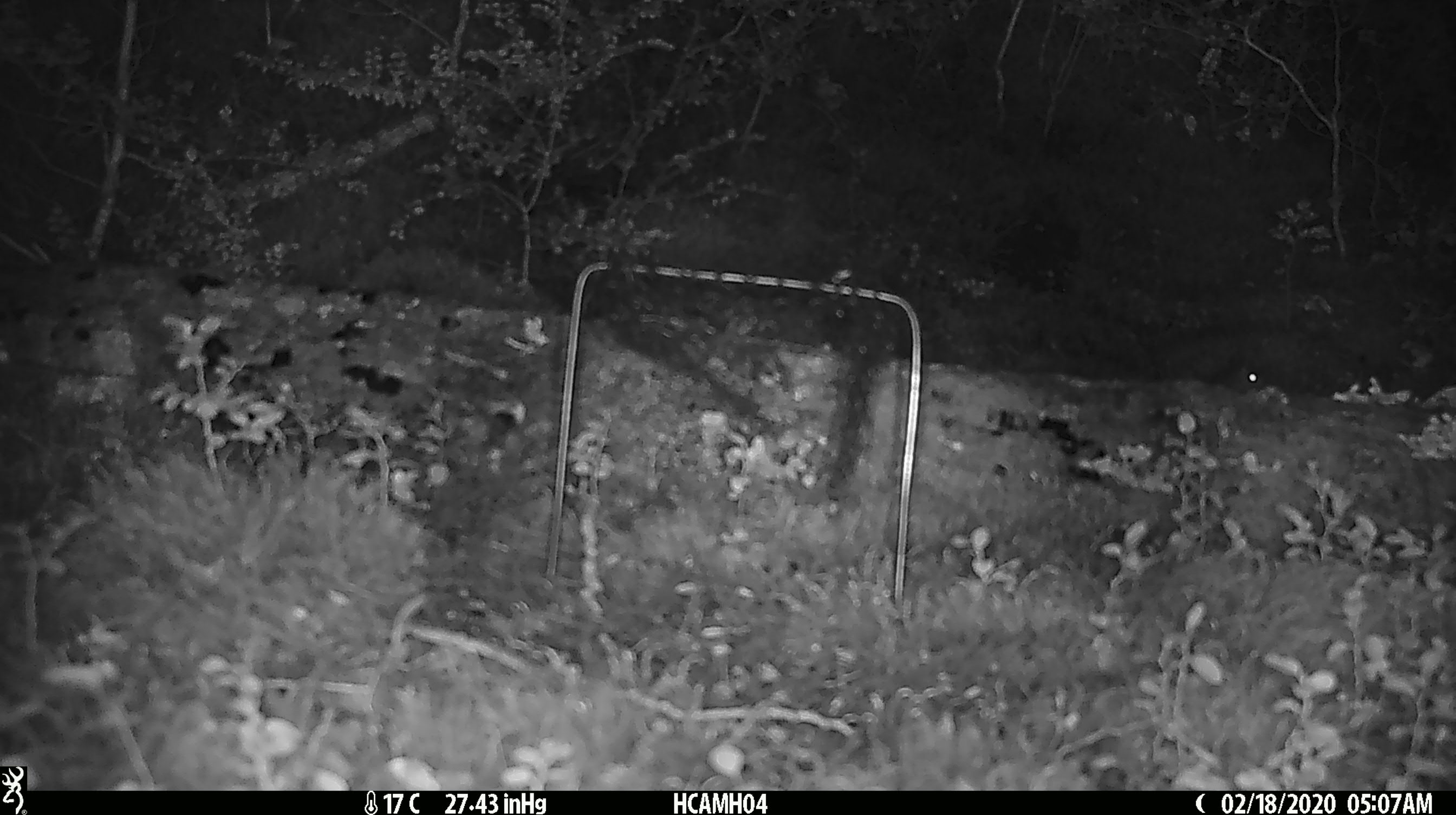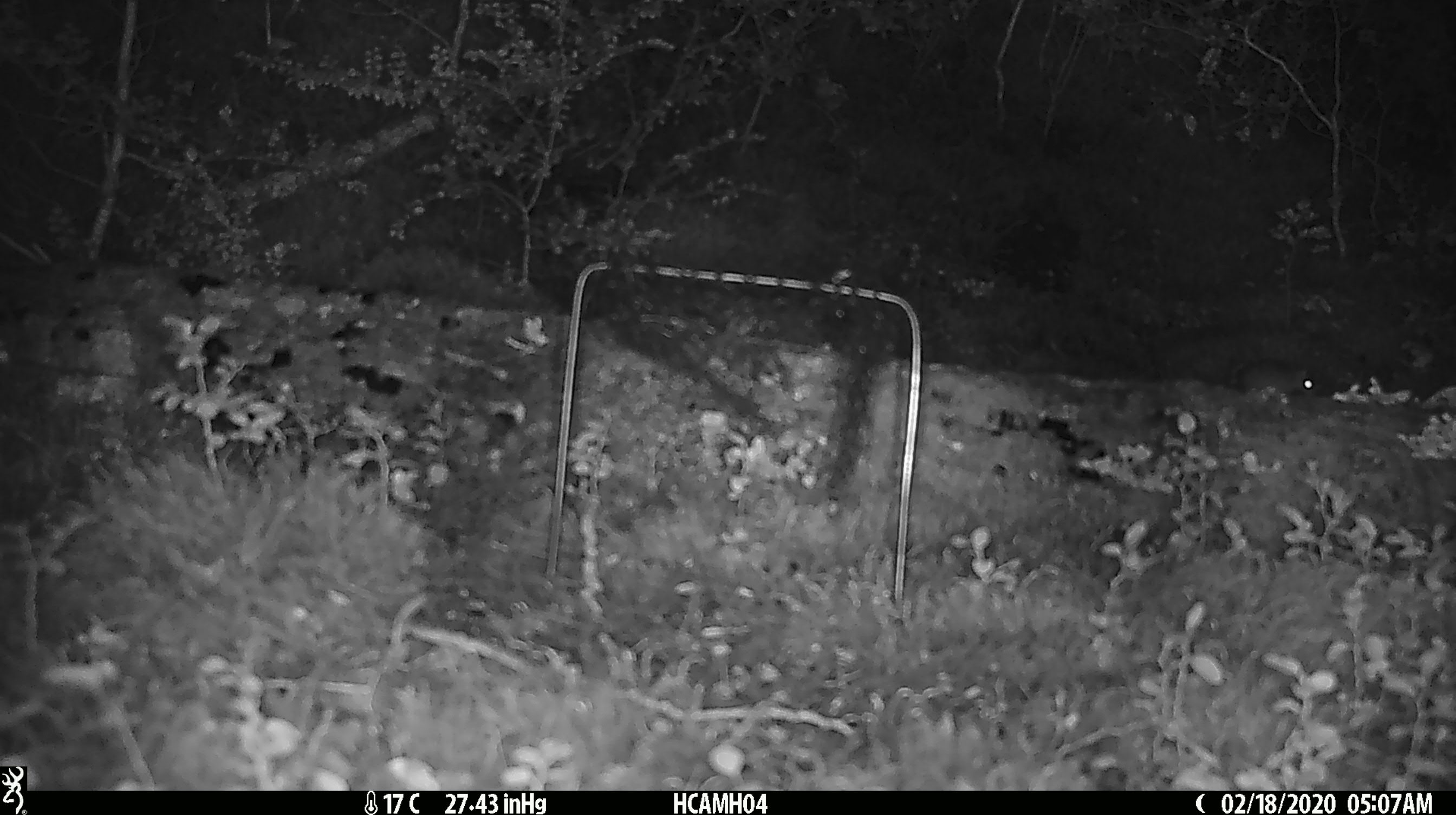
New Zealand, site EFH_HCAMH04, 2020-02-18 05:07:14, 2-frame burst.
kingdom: Animalia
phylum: Chordata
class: Mammalia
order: Rodentia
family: Muridae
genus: Mus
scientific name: Mus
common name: mouse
Mouse (Mus).